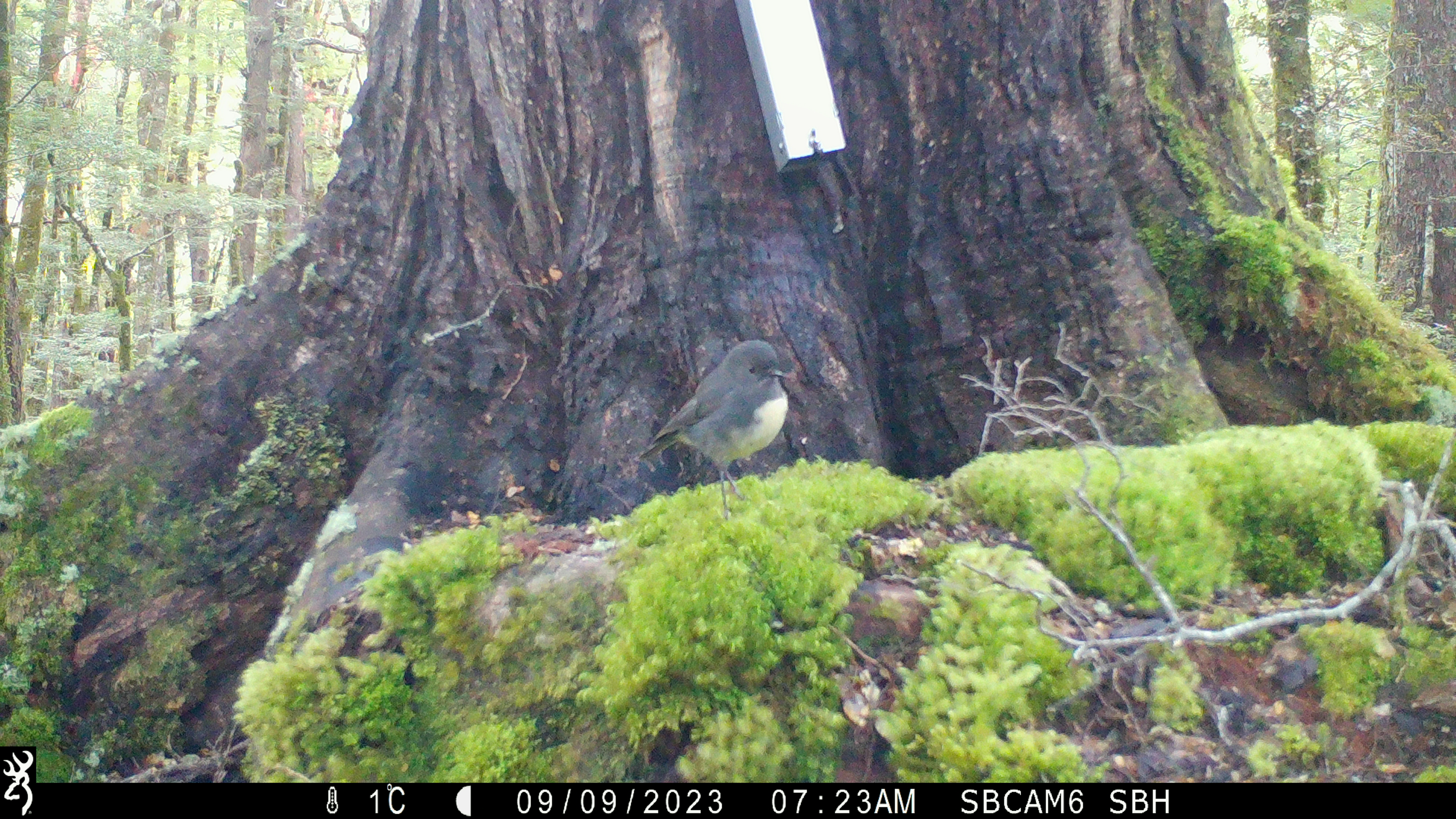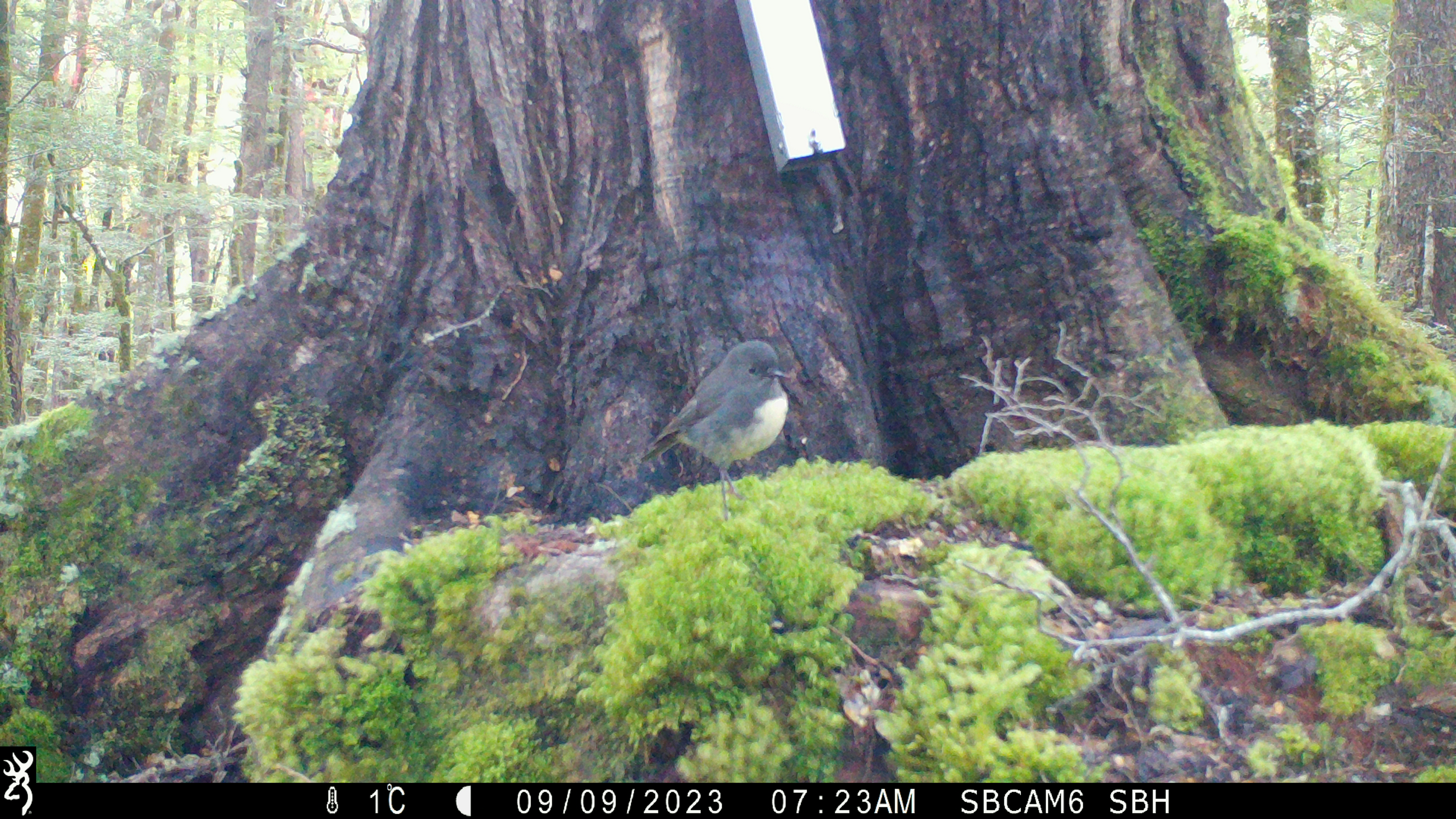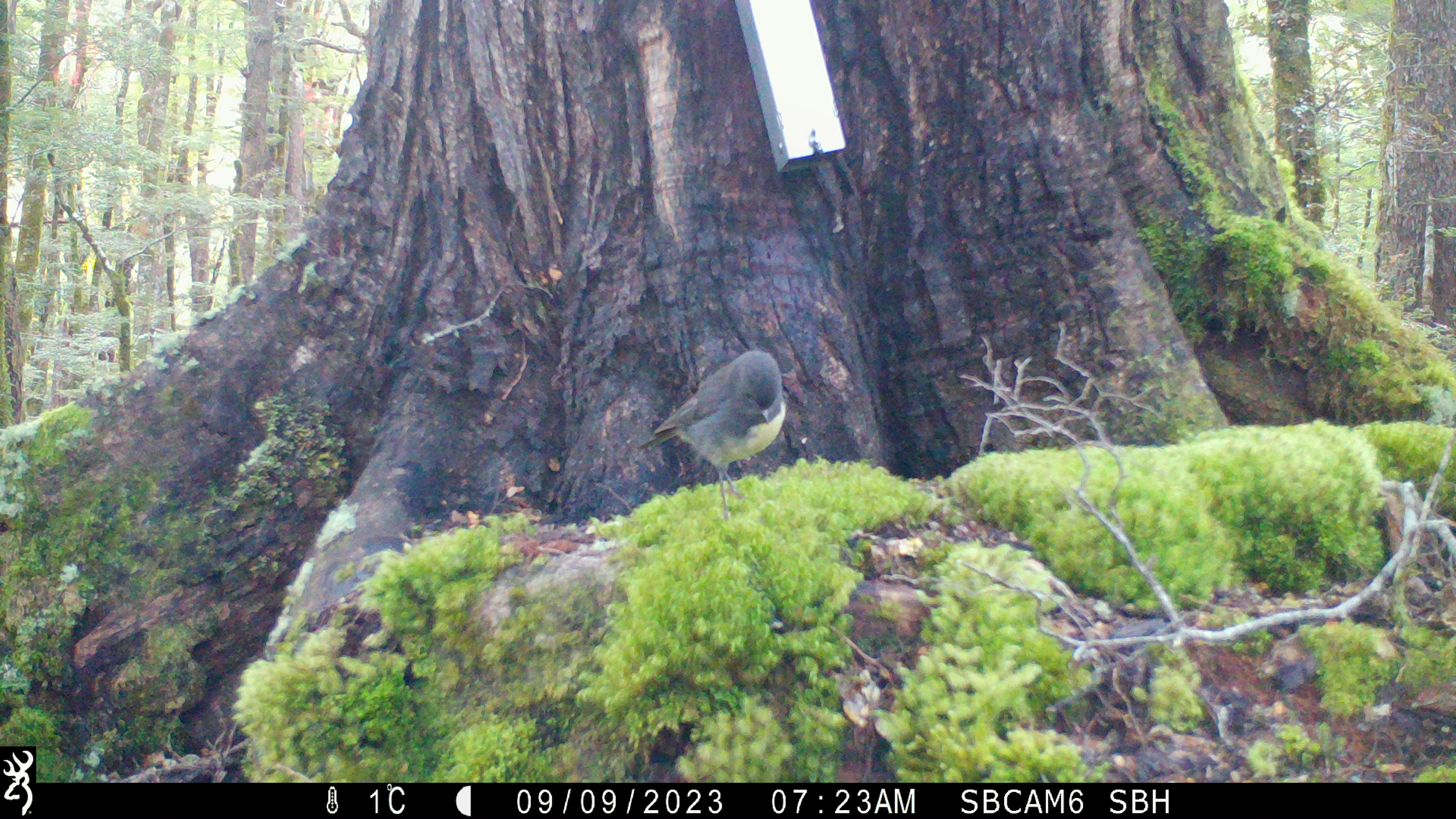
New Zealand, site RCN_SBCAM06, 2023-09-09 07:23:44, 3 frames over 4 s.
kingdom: Animalia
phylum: Chordata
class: Aves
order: Passeriformes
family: Petroicidae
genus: Petroica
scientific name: Petroica australis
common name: new zealand robin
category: robin